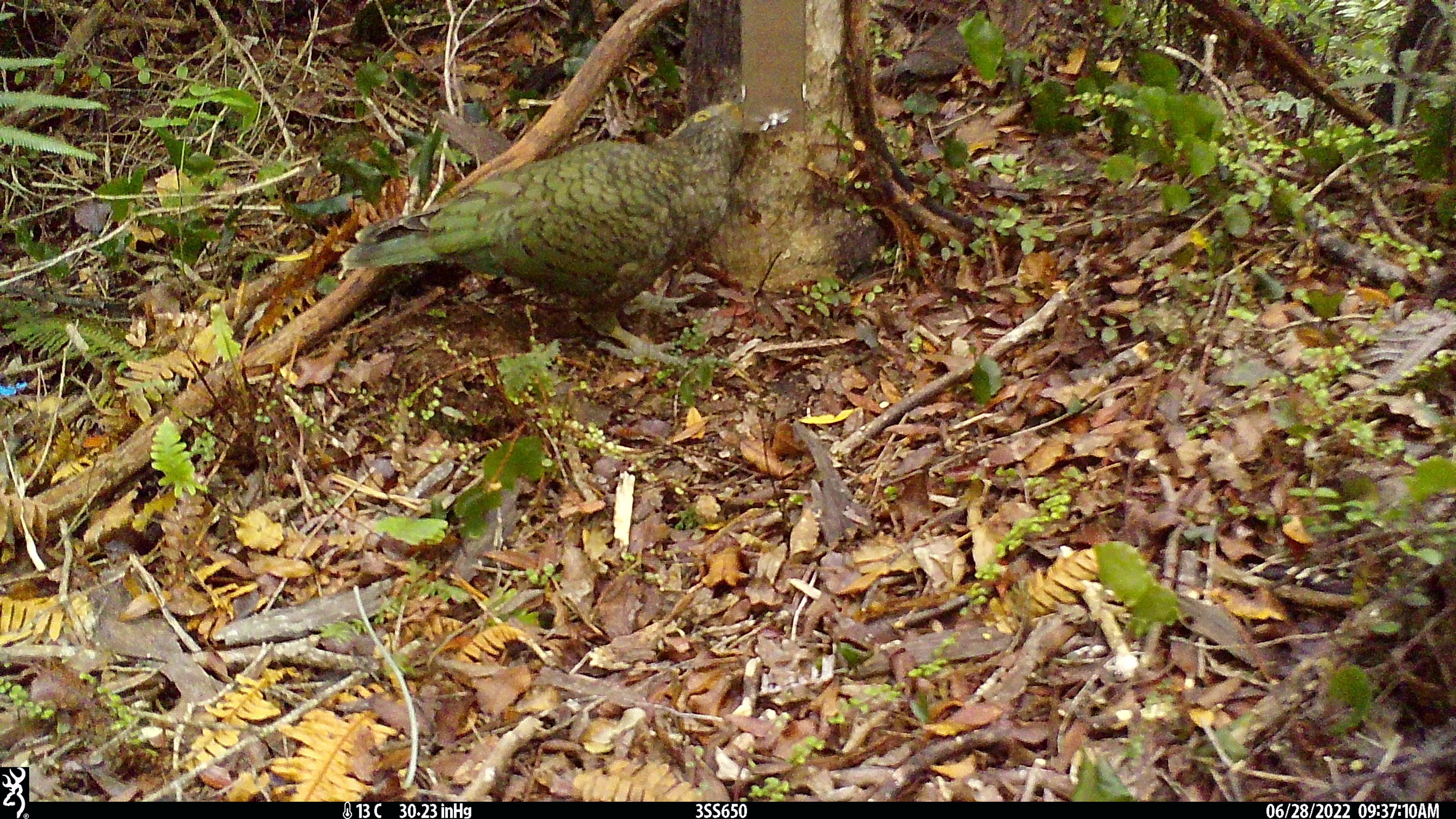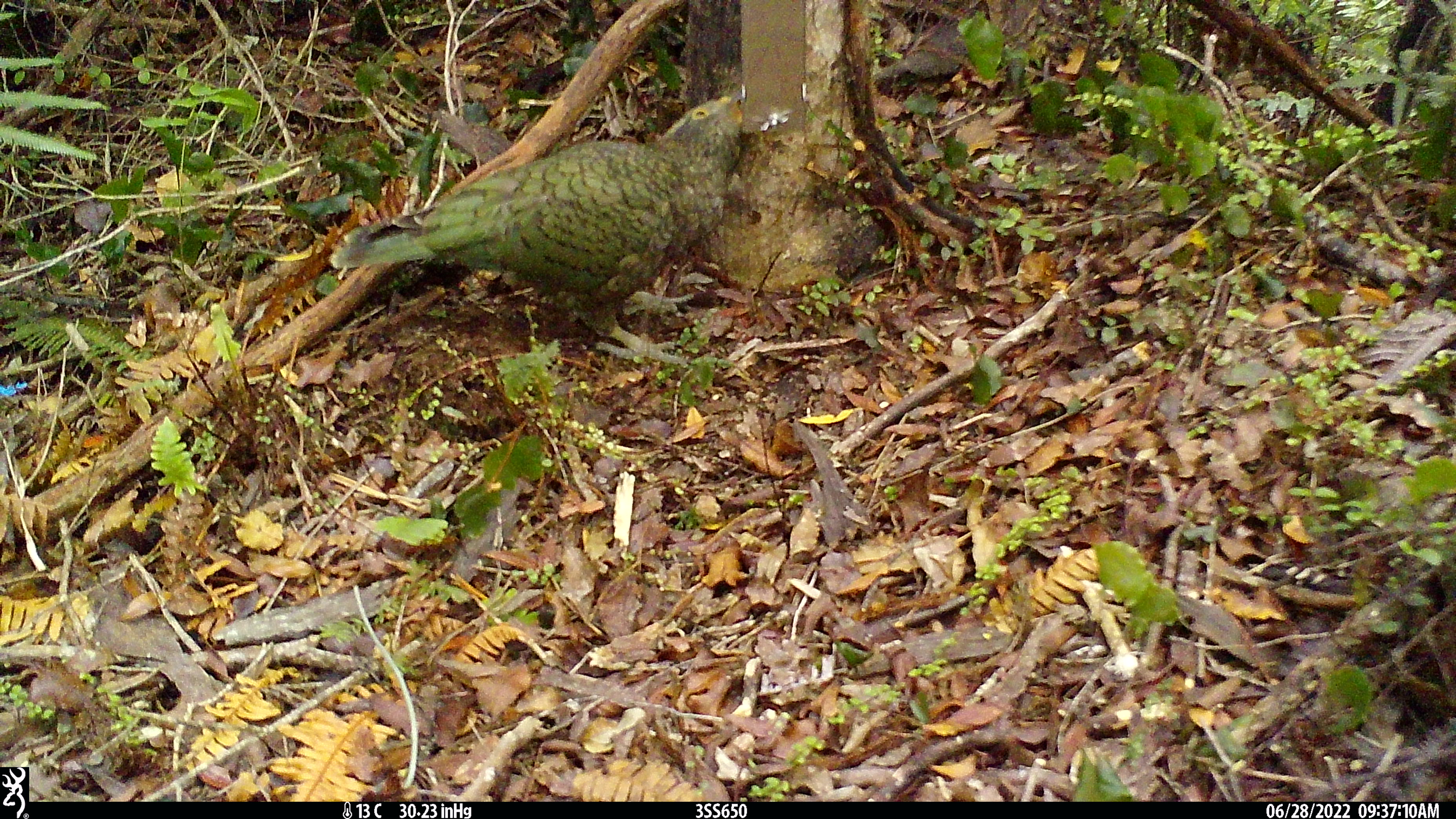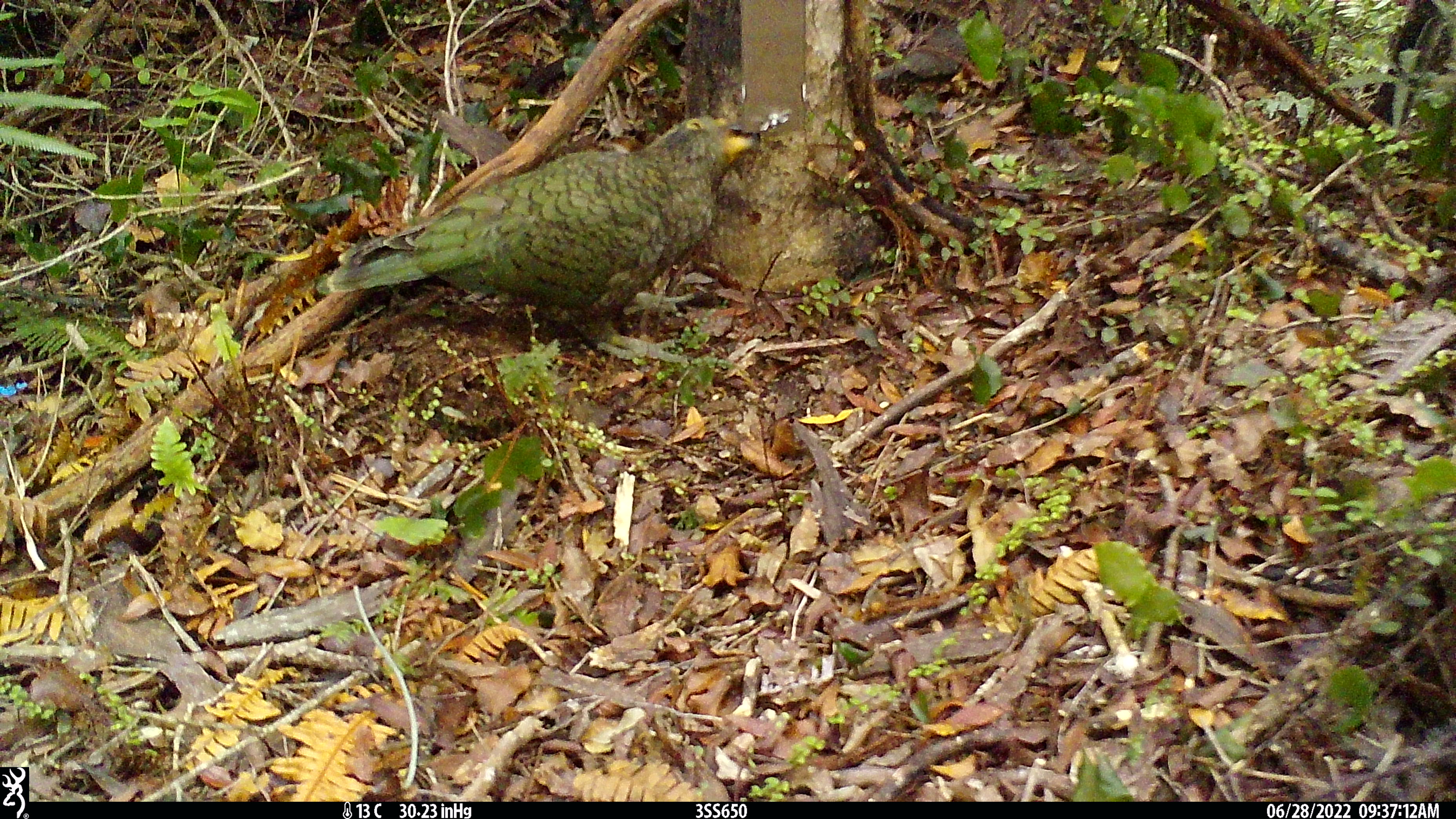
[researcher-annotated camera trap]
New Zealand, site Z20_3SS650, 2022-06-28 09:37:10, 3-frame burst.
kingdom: Animalia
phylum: Chordata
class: Aves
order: Psittaciformes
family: Strigopidae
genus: Nestor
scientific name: Nestor notabilis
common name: kea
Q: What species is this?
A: Kea (Nestor notabilis).